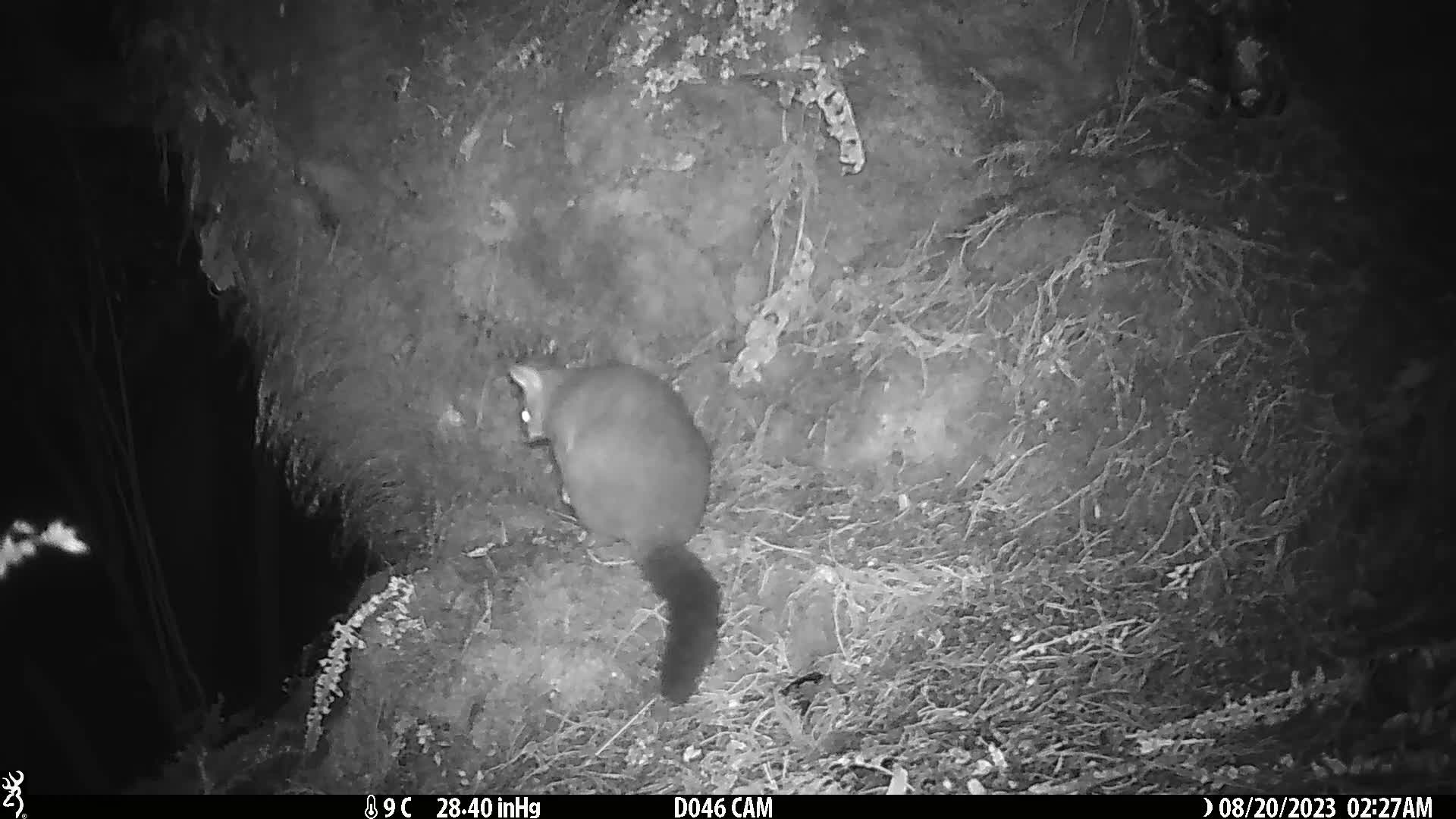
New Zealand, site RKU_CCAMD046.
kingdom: Animalia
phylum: Chordata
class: Mammalia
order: Diprotodontia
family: Phalangeridae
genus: Trichosurus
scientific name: Trichosurus vulpecula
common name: common brushtail possum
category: possum